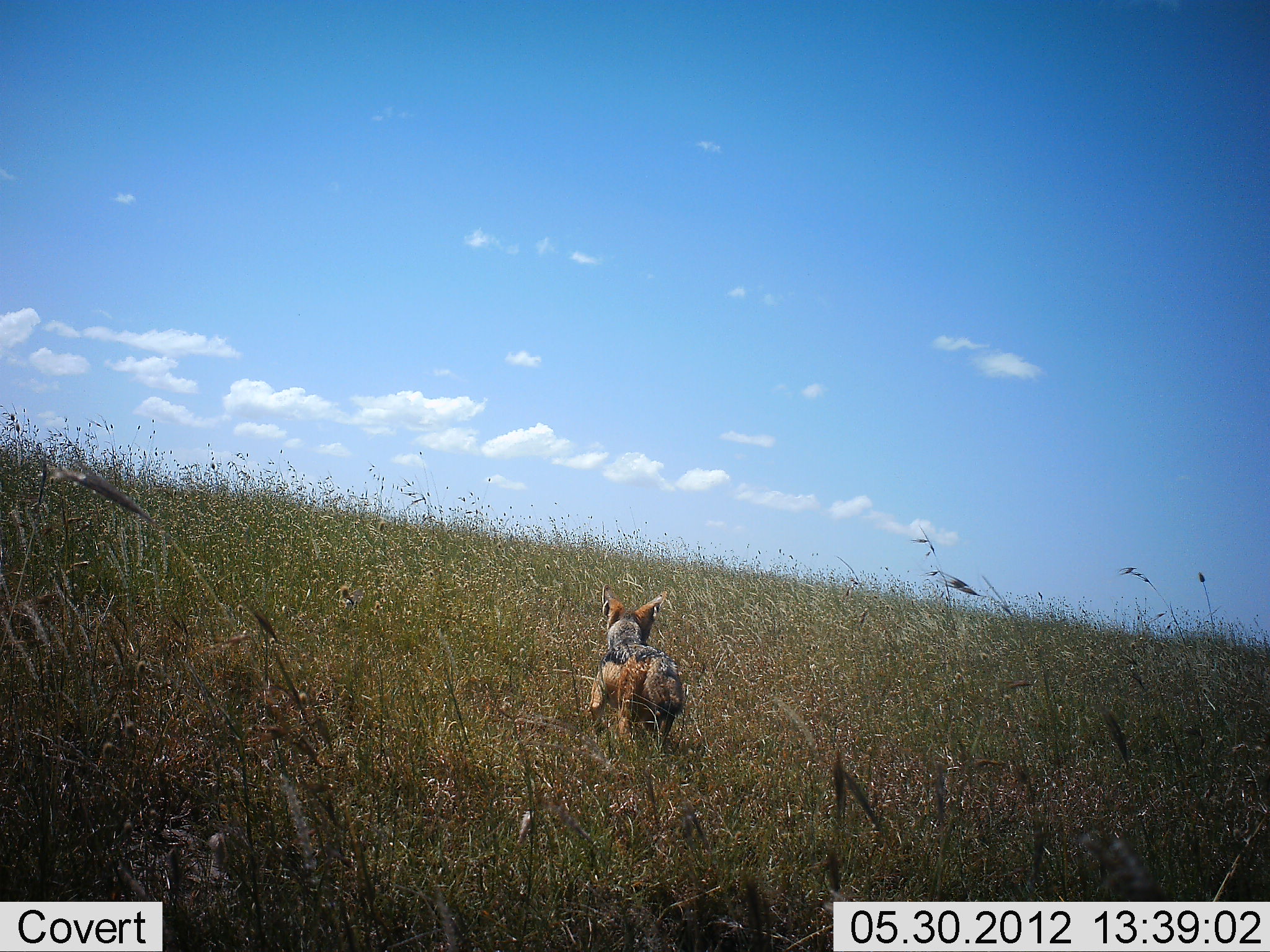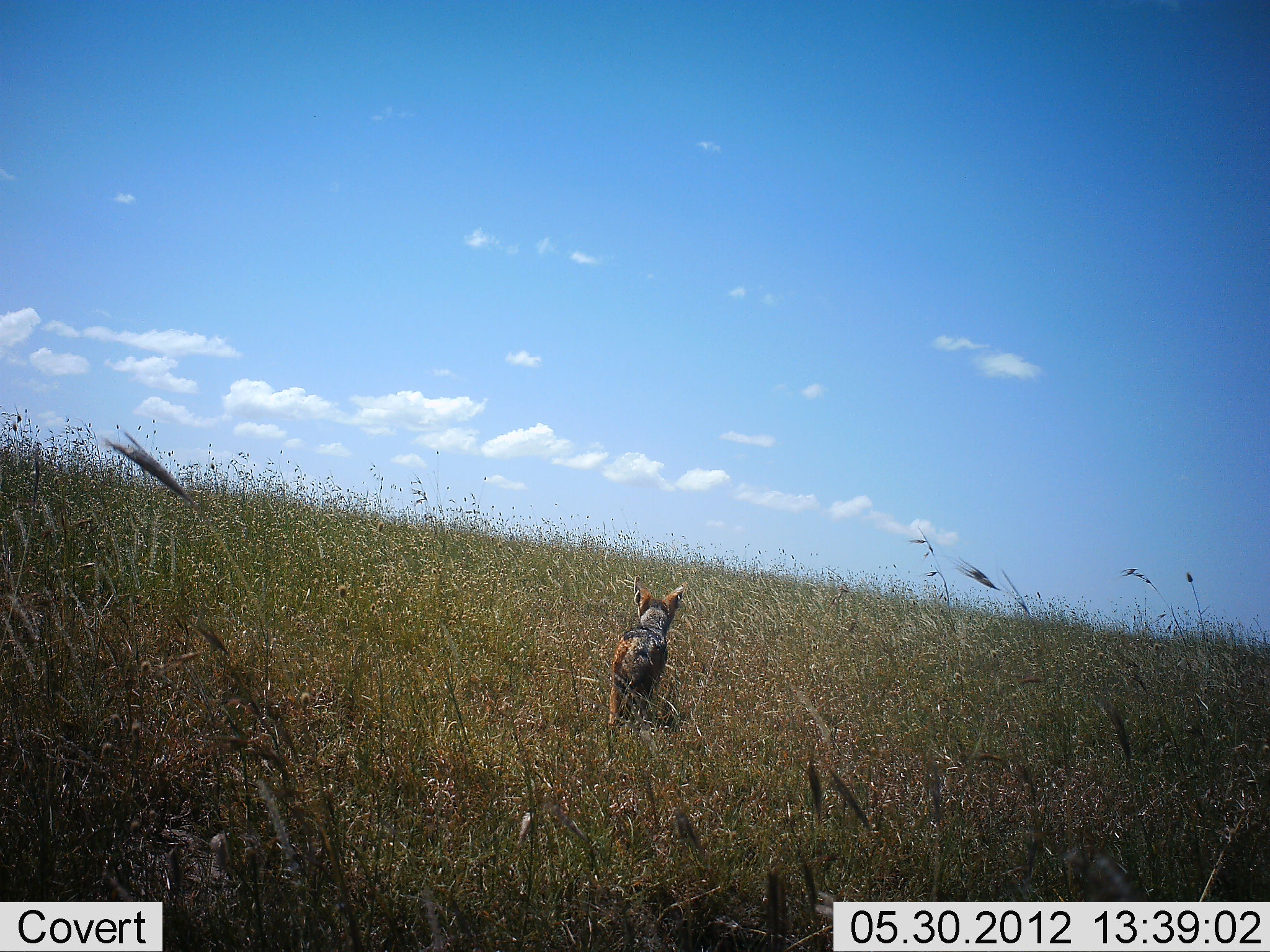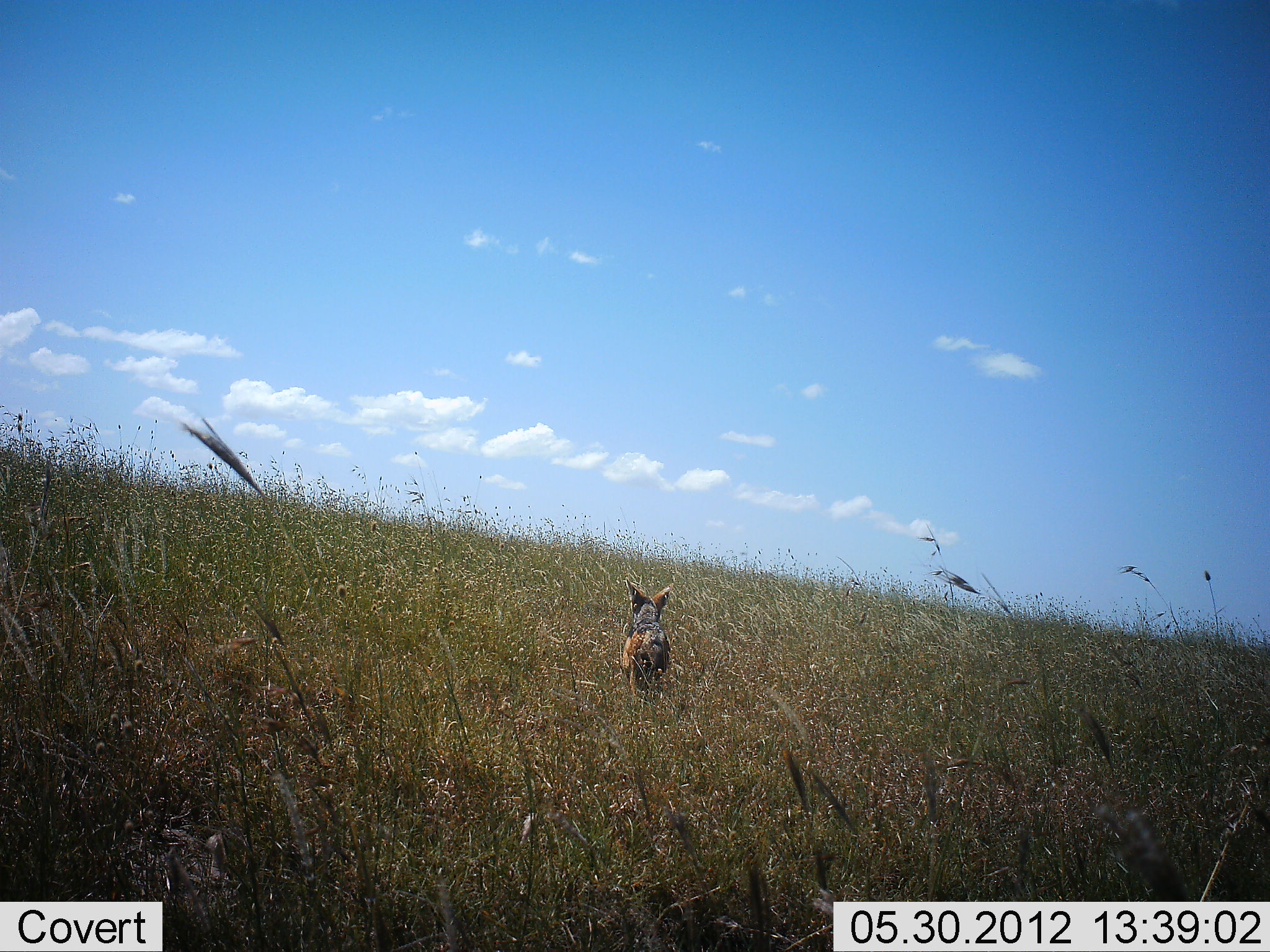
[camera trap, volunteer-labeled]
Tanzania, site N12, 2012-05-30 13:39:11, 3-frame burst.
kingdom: Animalia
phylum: Chordata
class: Mammalia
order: Carnivora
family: Canidae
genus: Lupulella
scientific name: Lupulella mesomelas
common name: black-backed jackal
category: jackal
Jackal (black-backed jackal) (Lupulella mesomelas), count 1. Behavior (volunteer vote fractions): standing 0%, resting 0%, moving 100%, interacting 0%. Young present (vote fraction): 0%. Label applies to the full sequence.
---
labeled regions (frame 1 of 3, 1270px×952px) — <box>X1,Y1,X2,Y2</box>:
animal: <box>586,582,688,760</box>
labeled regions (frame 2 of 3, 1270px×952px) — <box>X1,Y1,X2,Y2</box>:
animal: <box>607,575,686,736</box>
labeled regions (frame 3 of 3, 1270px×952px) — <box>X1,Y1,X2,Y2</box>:
animal: <box>619,576,675,700</box>